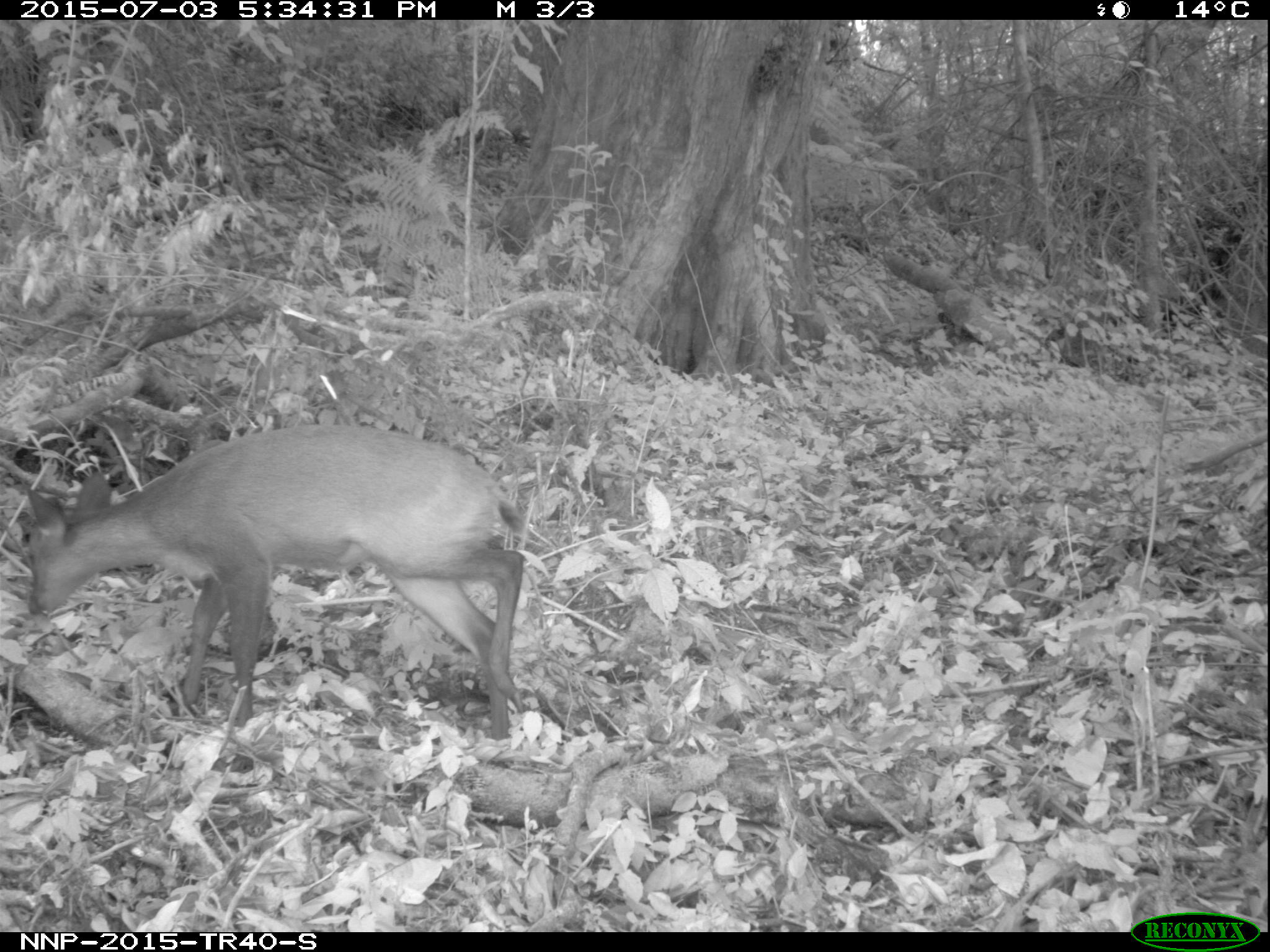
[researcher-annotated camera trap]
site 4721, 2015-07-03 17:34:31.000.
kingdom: Animalia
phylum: Chordata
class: Mammalia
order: Artiodactyla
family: Bovidae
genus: Cephalophus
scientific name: Cephalophus nigrifrons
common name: black-fronted duiker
Cephalophus nigrifrons (black-fronted duiker), count 1.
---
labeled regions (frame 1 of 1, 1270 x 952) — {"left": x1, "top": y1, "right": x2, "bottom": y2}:
cephalophus nigrifrons: {"left": 23, "top": 421, "right": 529, "bottom": 741}